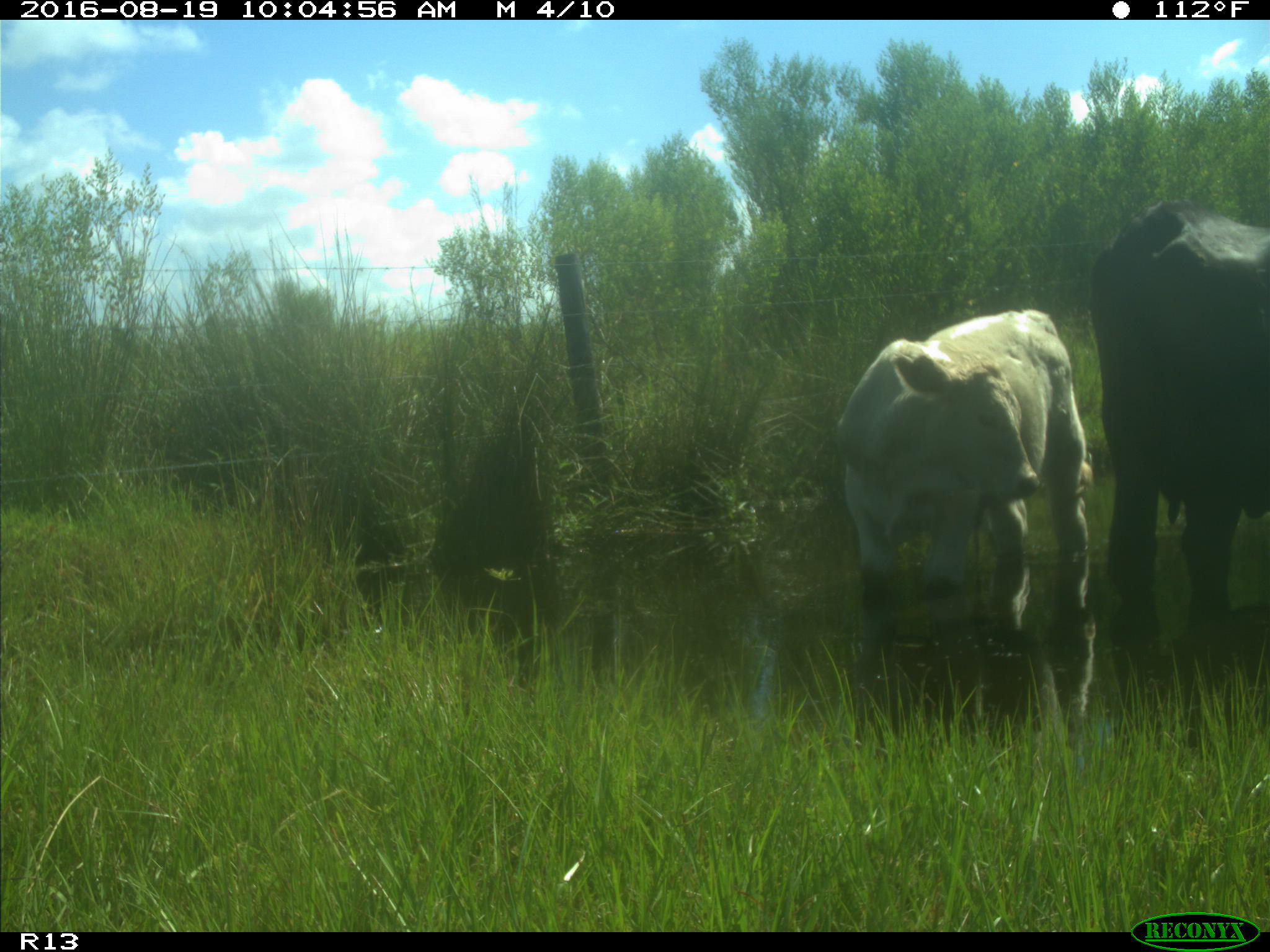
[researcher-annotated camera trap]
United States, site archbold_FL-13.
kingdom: Animalia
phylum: Chordata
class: Mammalia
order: Artiodactyla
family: Bovidae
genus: Bos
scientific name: Bos taurus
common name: domestic cow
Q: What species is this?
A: Bos taurus (domestic cow).